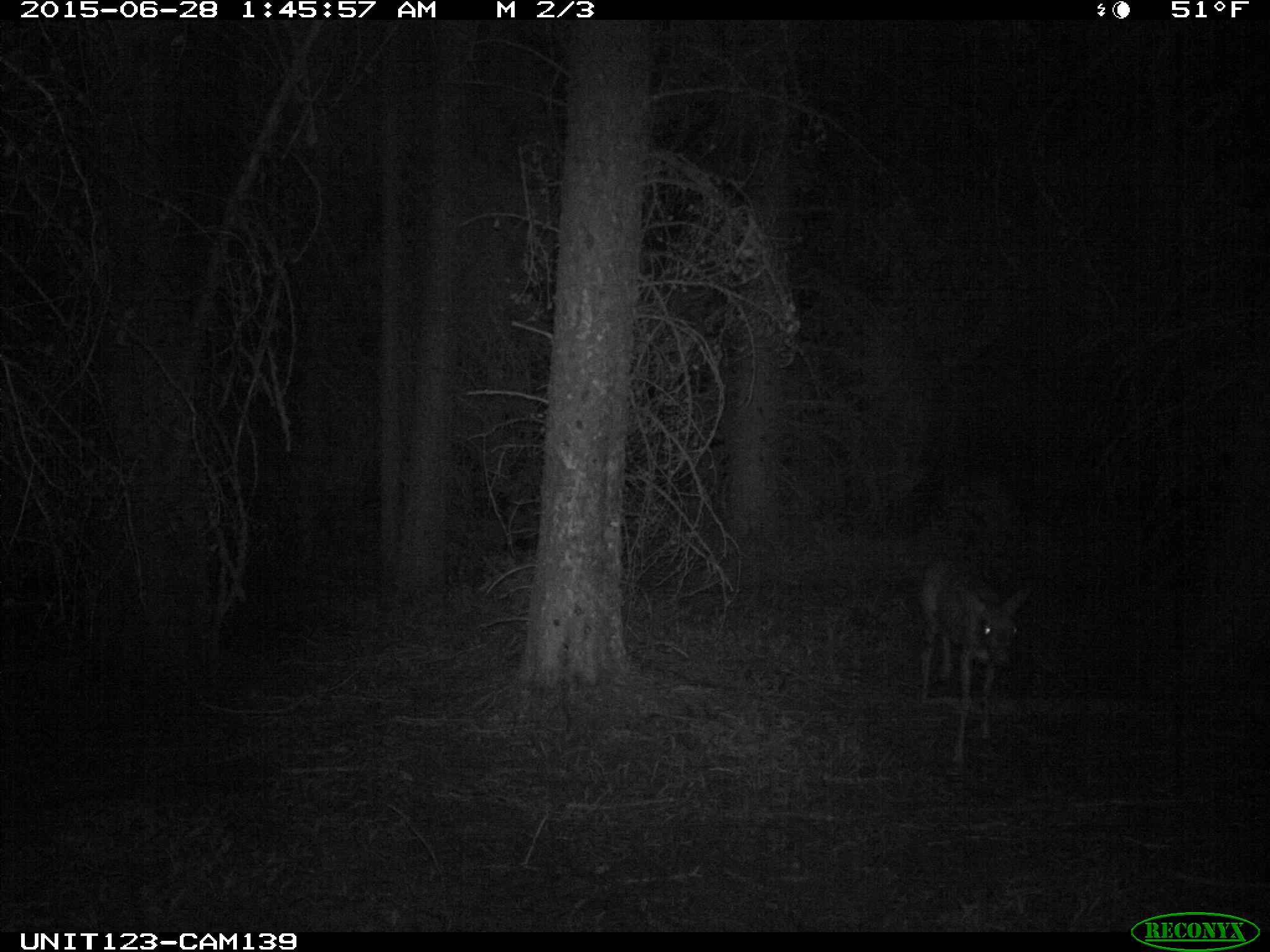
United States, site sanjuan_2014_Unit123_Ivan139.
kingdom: Animalia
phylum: Chordata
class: Mammalia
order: Artiodactyla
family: Cervidae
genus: Odocoileus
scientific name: Odocoileus hemionus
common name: mule deer